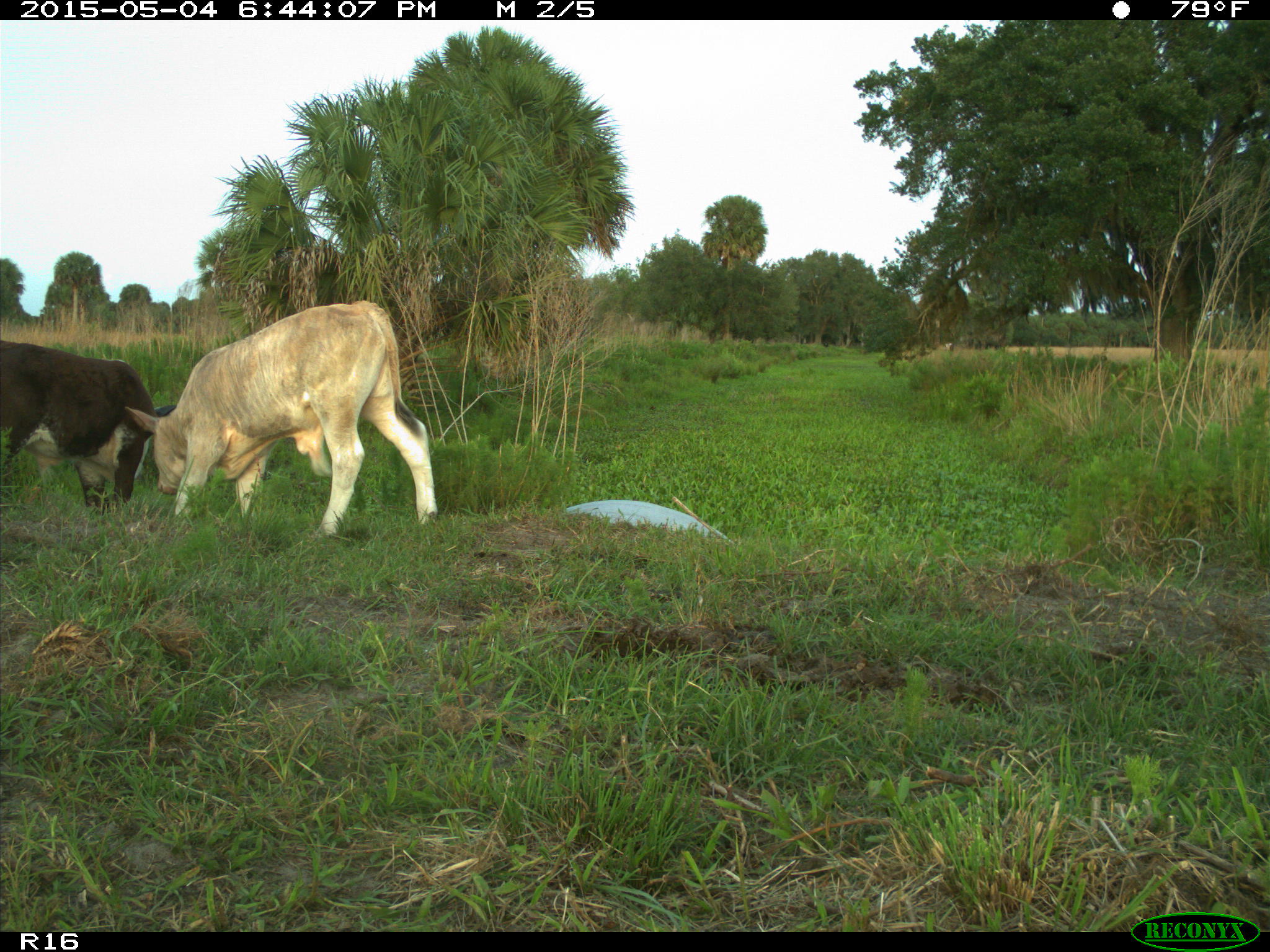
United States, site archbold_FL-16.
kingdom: Animalia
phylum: Chordata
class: Mammalia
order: Artiodactyla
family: Bovidae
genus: Bos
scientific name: Bos taurus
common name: domestic cow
Bos taurus (domestic cow).